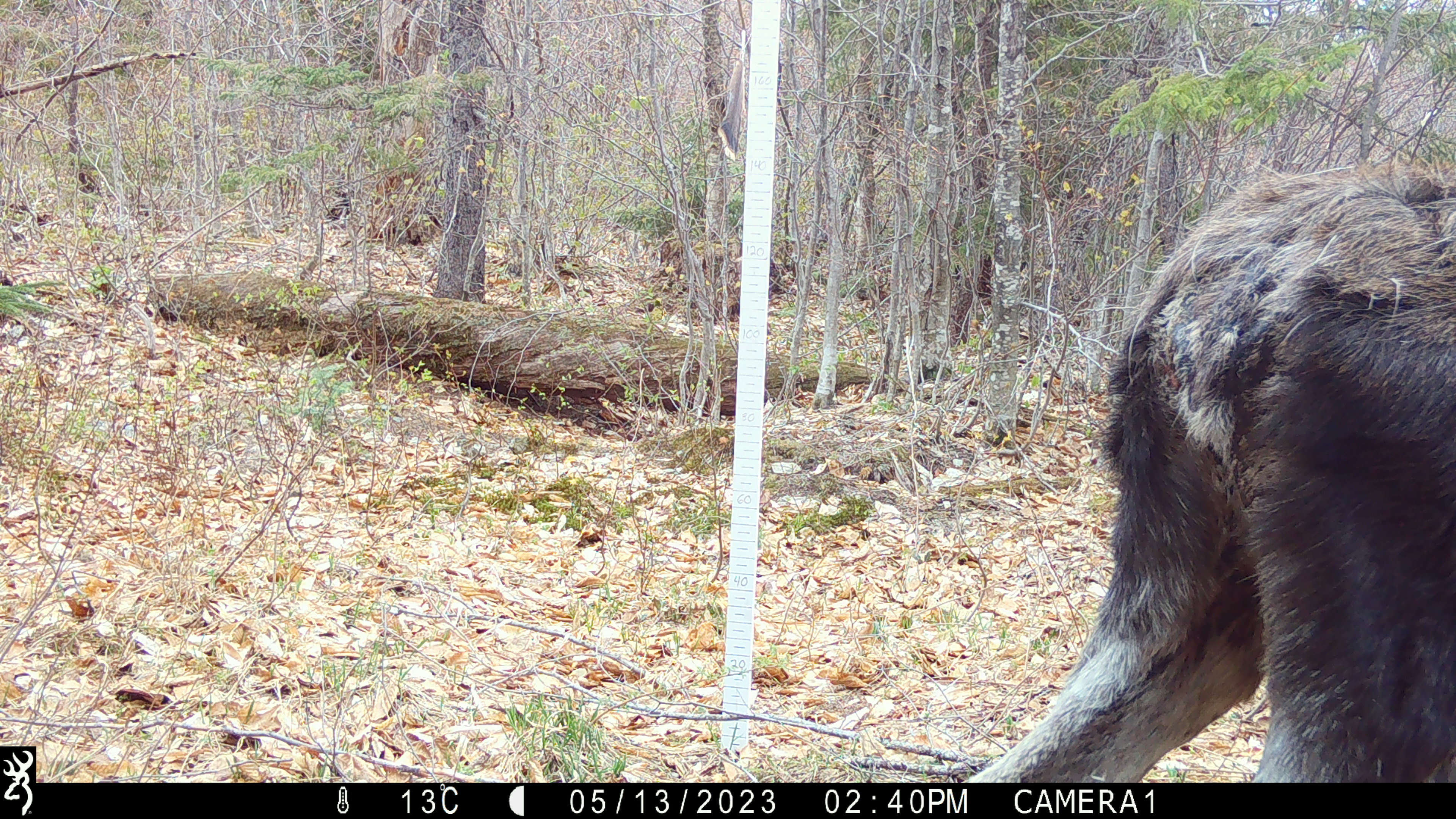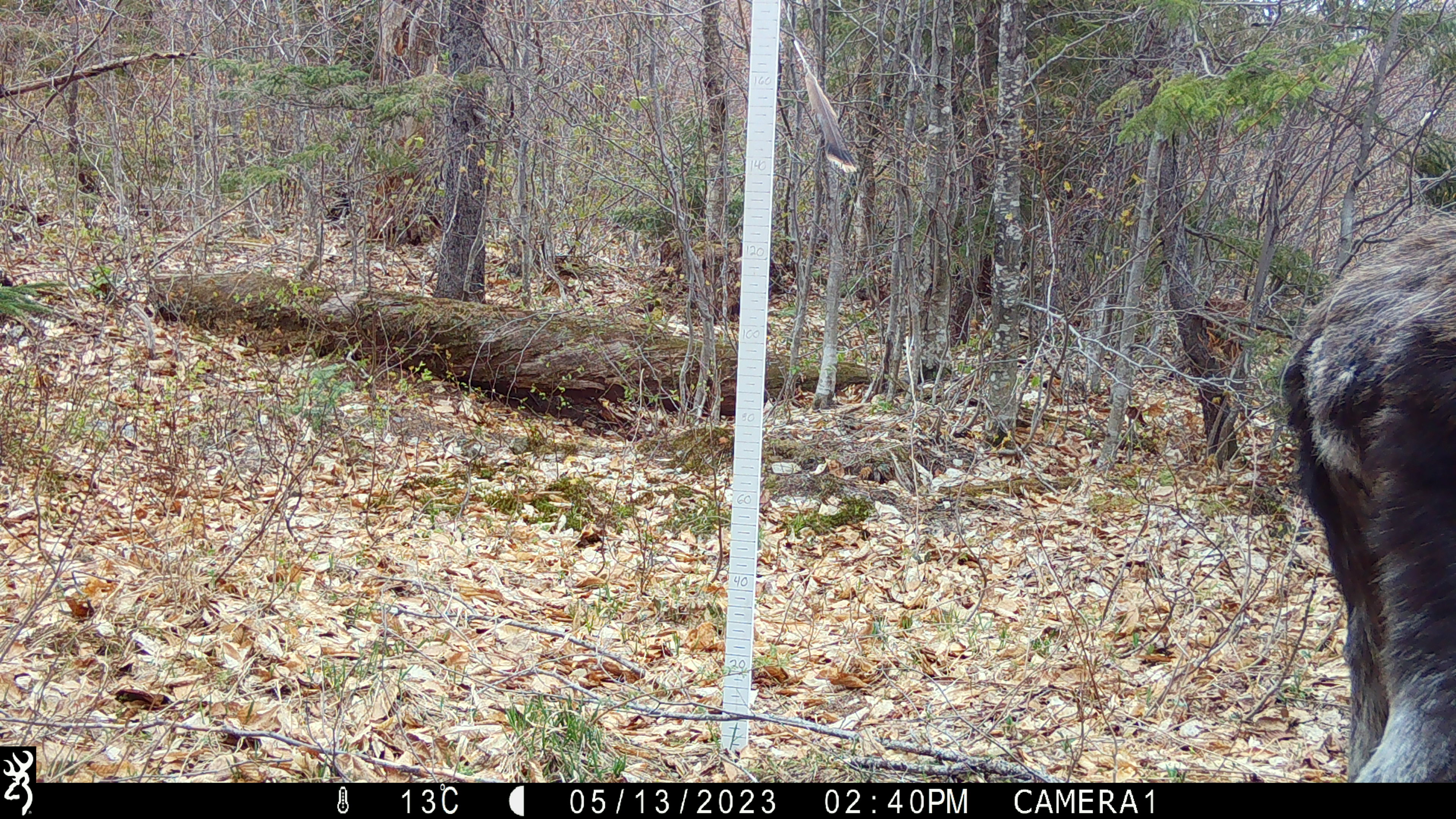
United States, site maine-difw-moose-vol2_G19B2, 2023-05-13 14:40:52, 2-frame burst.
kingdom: Animalia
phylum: Chordata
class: Mammalia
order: Artiodactyla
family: Cervidae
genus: Alces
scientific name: Alces alces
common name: moose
Moose (Alces alces).